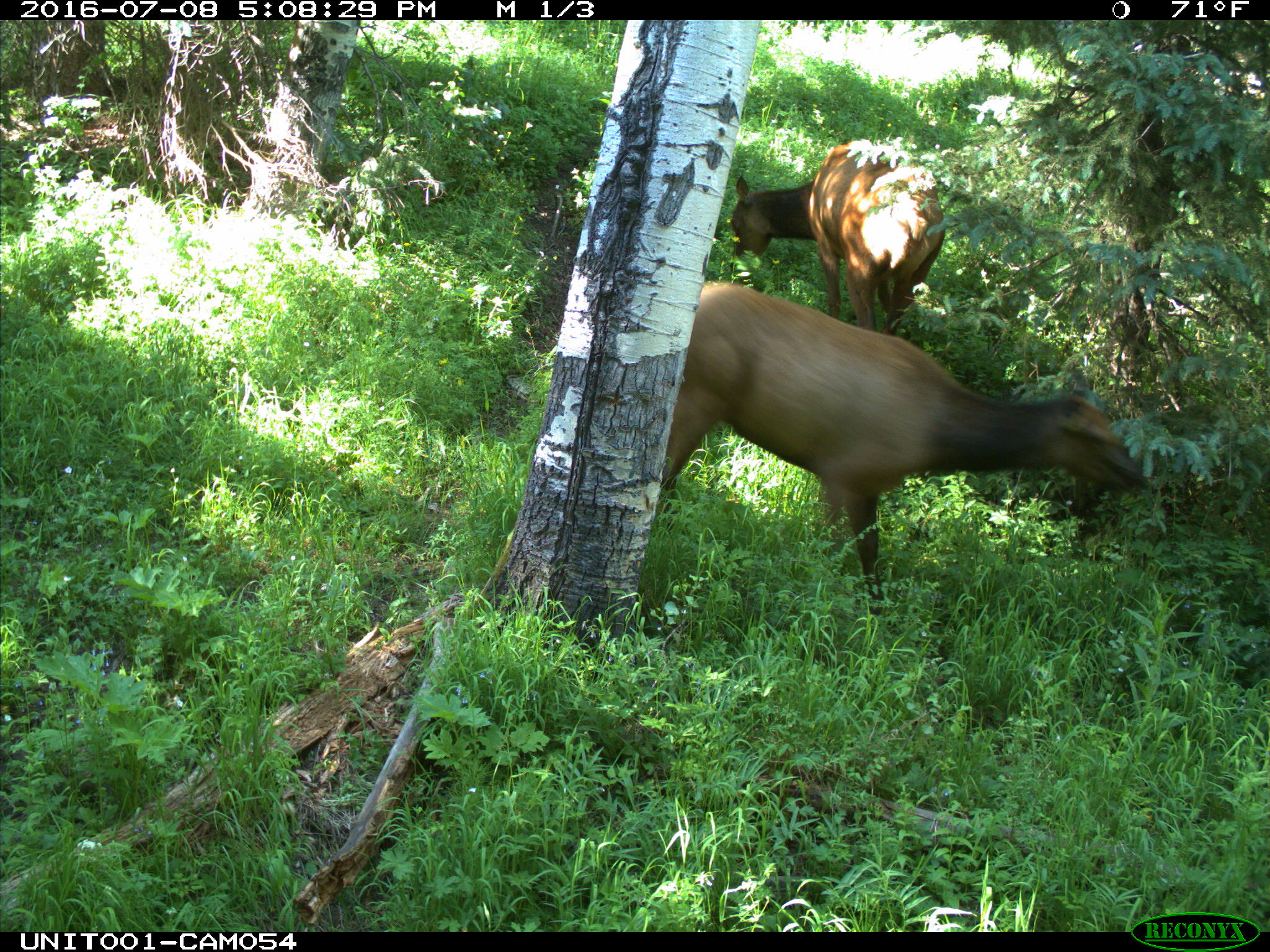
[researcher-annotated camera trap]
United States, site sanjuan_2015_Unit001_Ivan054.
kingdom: Animalia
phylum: Chordata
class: Mammalia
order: Artiodactyla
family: Cervidae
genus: Cervus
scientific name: Cervus elaphus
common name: red deer